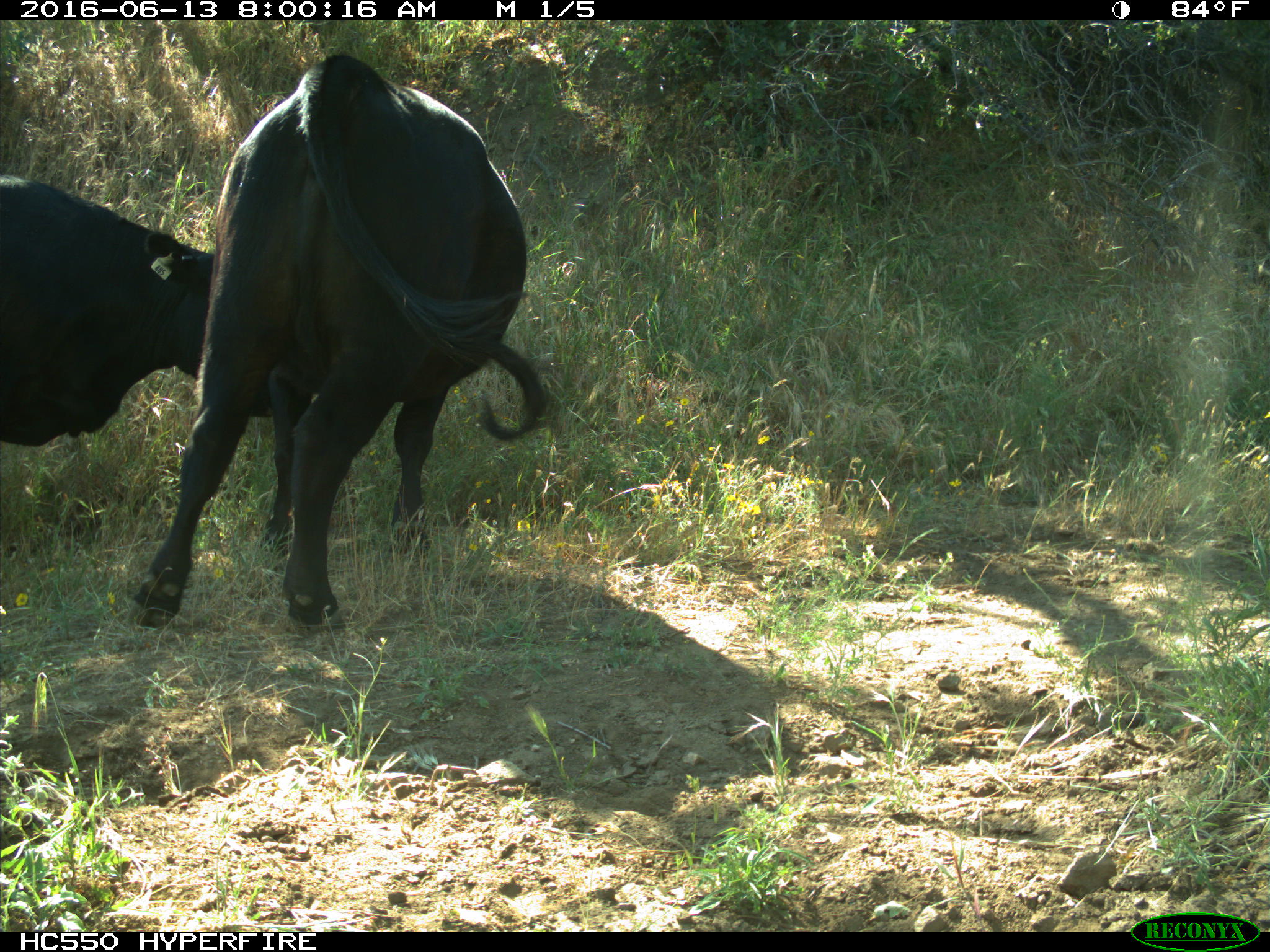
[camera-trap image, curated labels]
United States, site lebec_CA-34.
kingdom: Animalia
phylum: Chordata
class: Mammalia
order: Artiodactyla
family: Bovidae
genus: Bos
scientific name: Bos taurus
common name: domestic cow